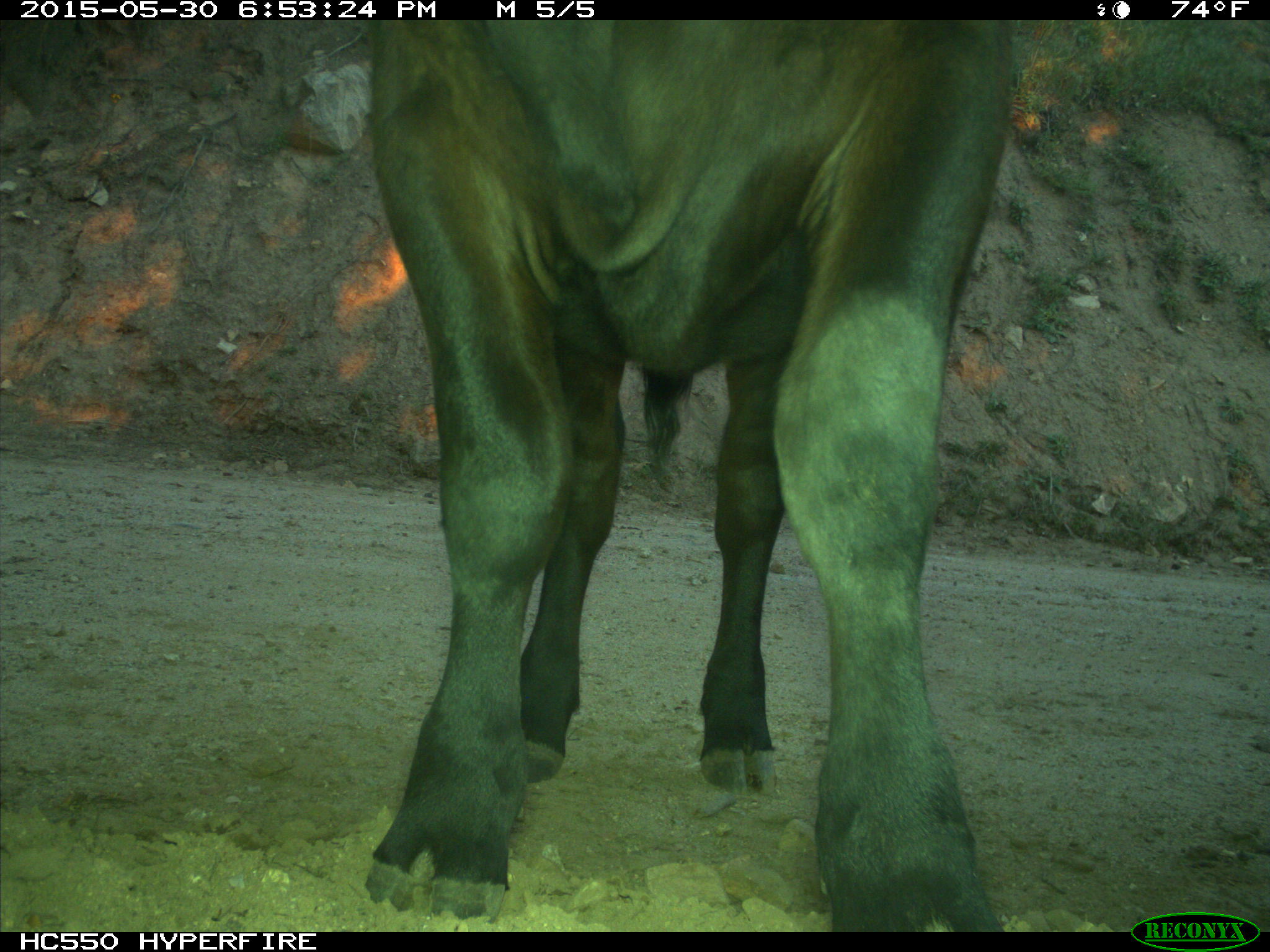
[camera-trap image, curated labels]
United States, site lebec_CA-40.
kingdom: Animalia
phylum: Chordata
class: Mammalia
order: Artiodactyla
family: Bovidae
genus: Bos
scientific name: Bos taurus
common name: domestic cow